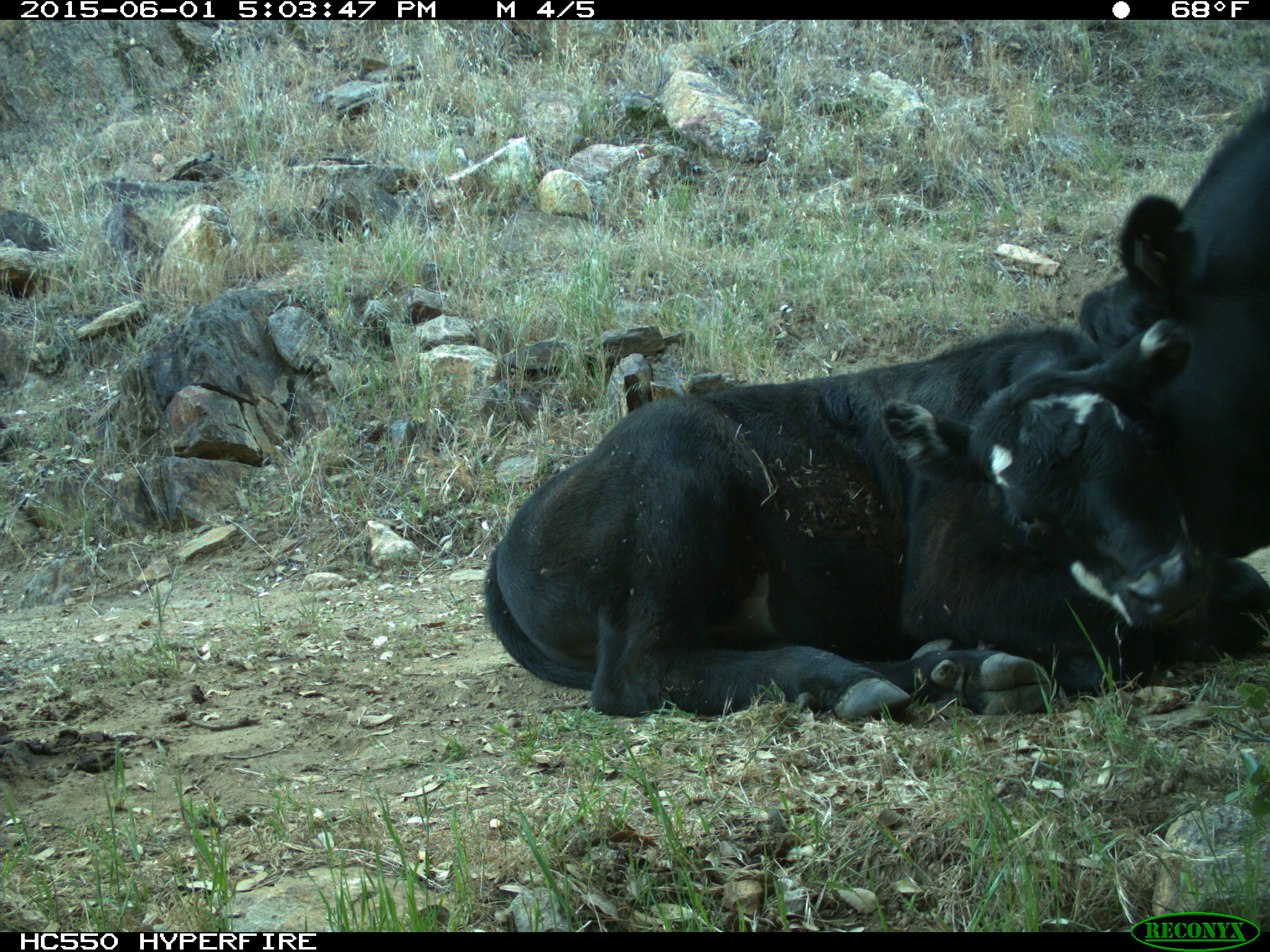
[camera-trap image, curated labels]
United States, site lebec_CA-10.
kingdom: Animalia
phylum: Chordata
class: Mammalia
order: Artiodactyla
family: Bovidae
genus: Bos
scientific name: Bos taurus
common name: domestic cow